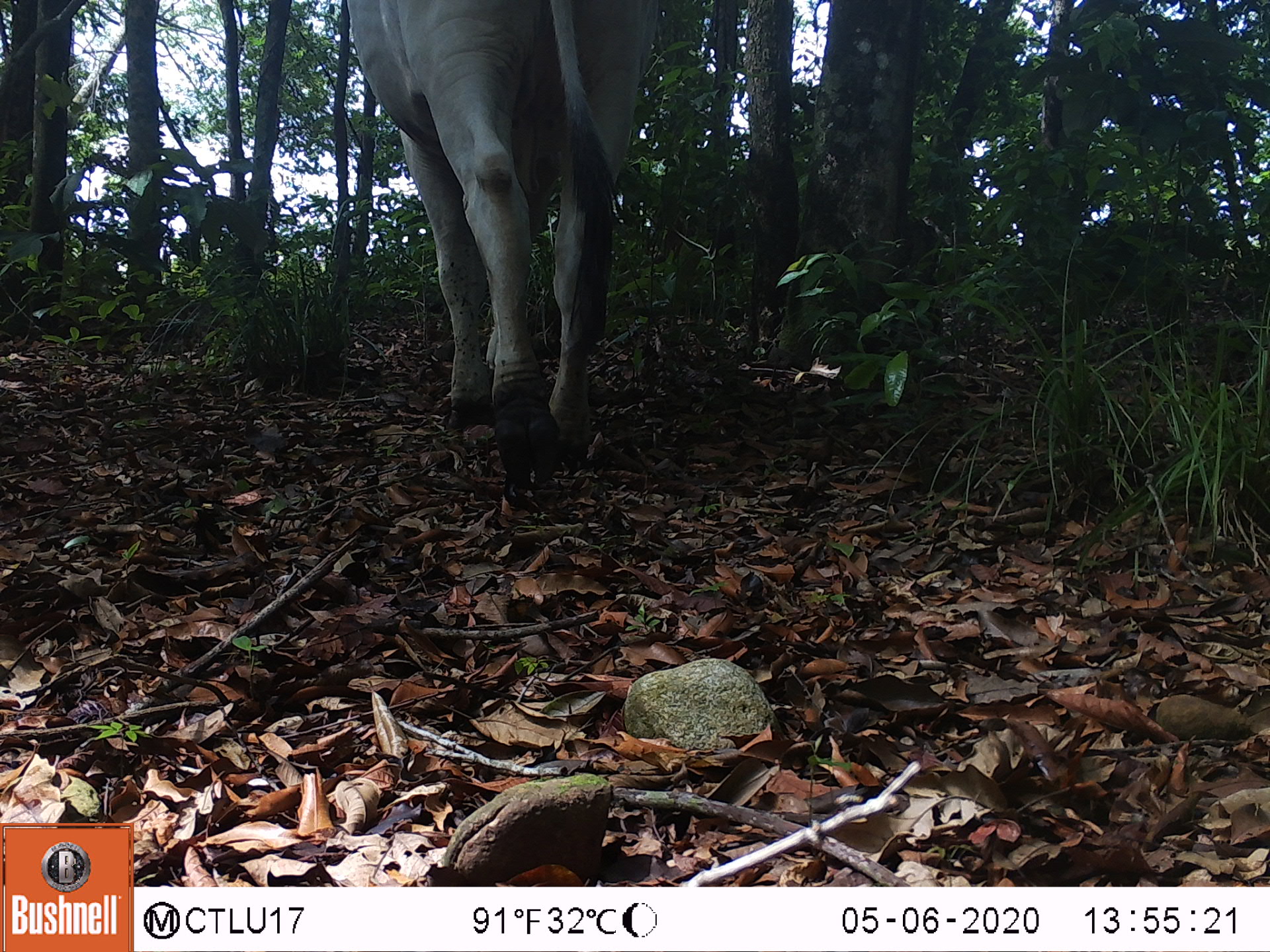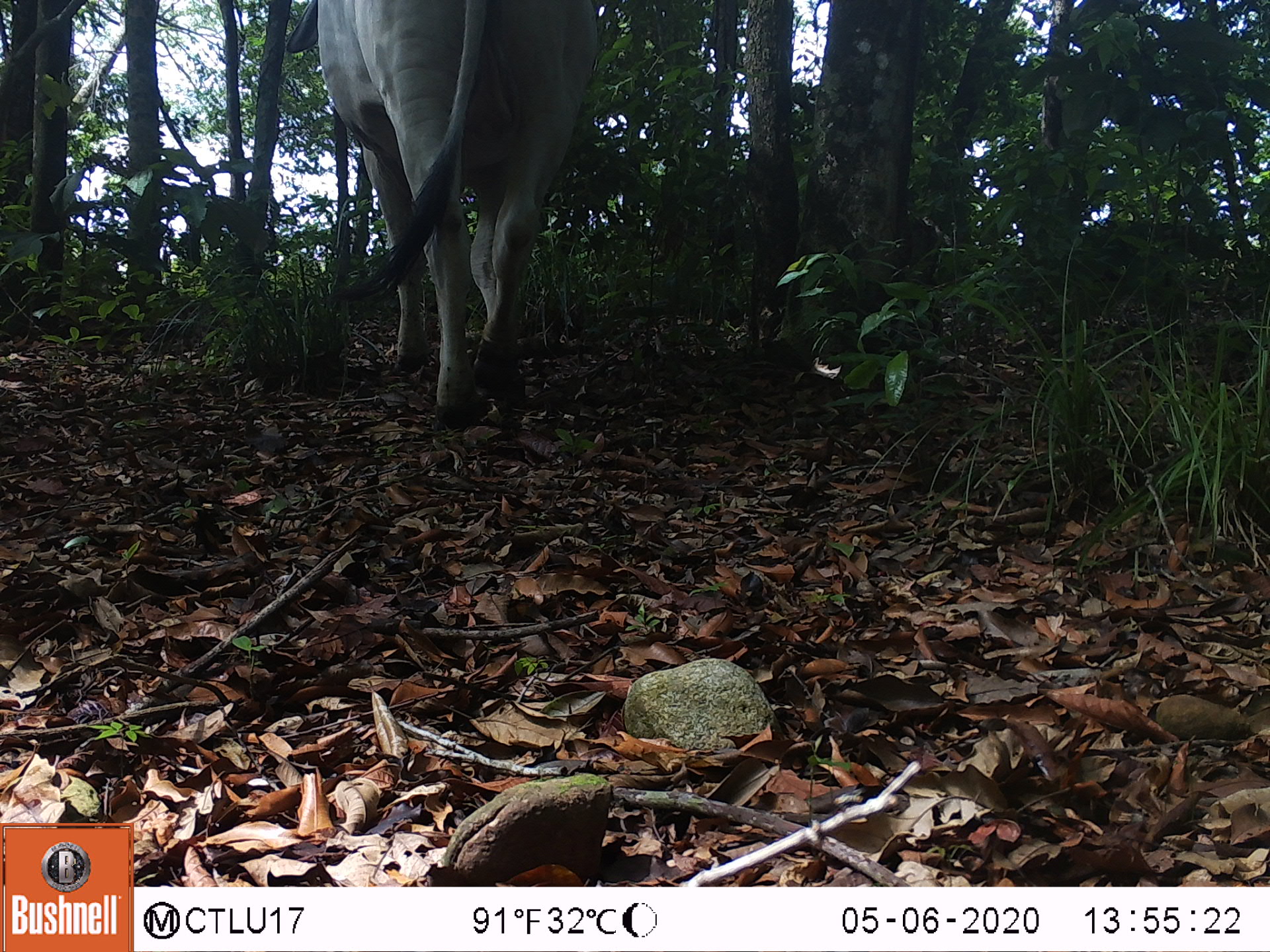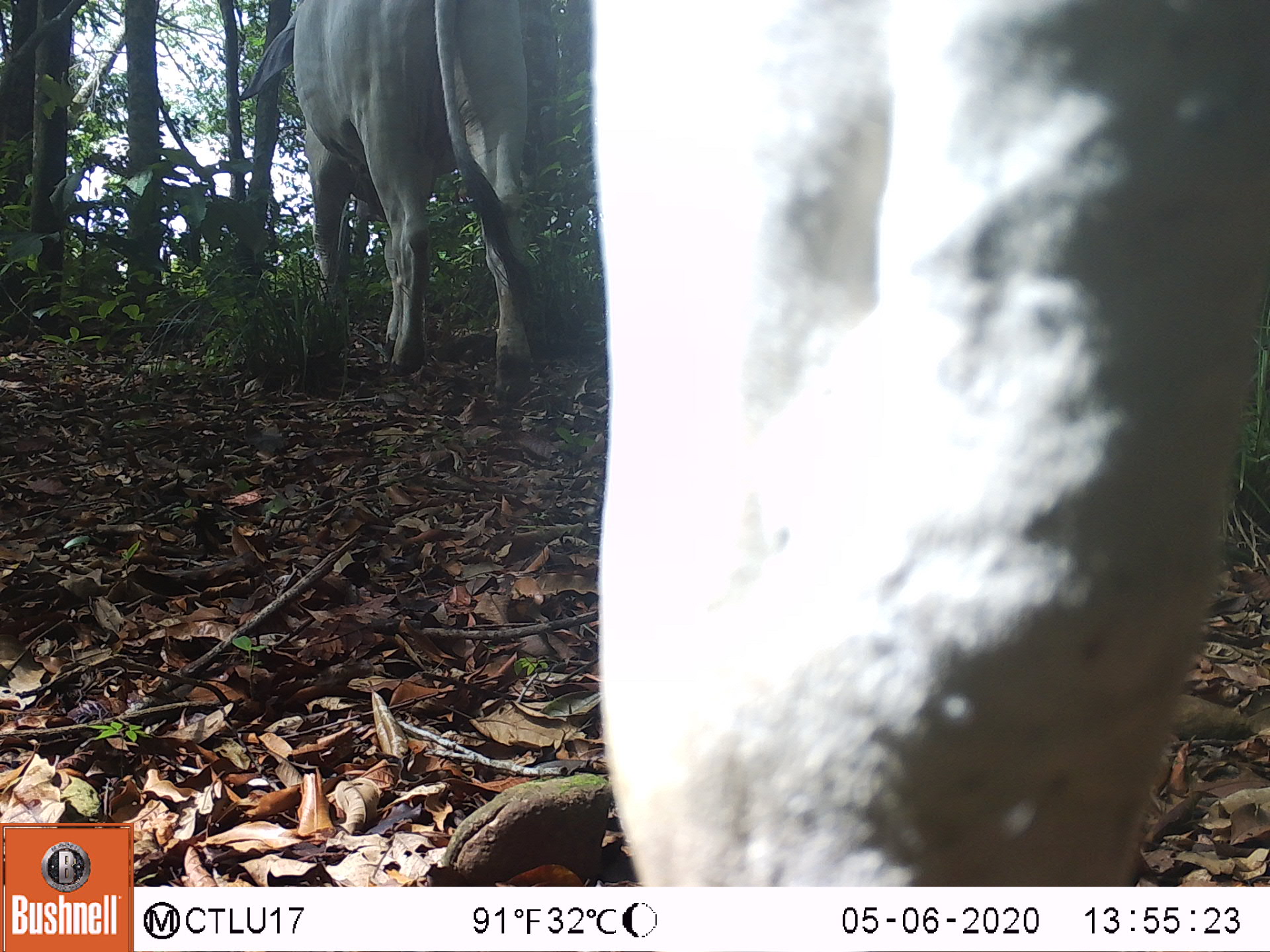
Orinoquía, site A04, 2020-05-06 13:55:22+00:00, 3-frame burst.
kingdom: Animalia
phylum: Chordata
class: Mammalia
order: Artiodactyla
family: Bovidae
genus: Bos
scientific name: Bos taurus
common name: cow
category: cattle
Cattle (cow) (Bos taurus).